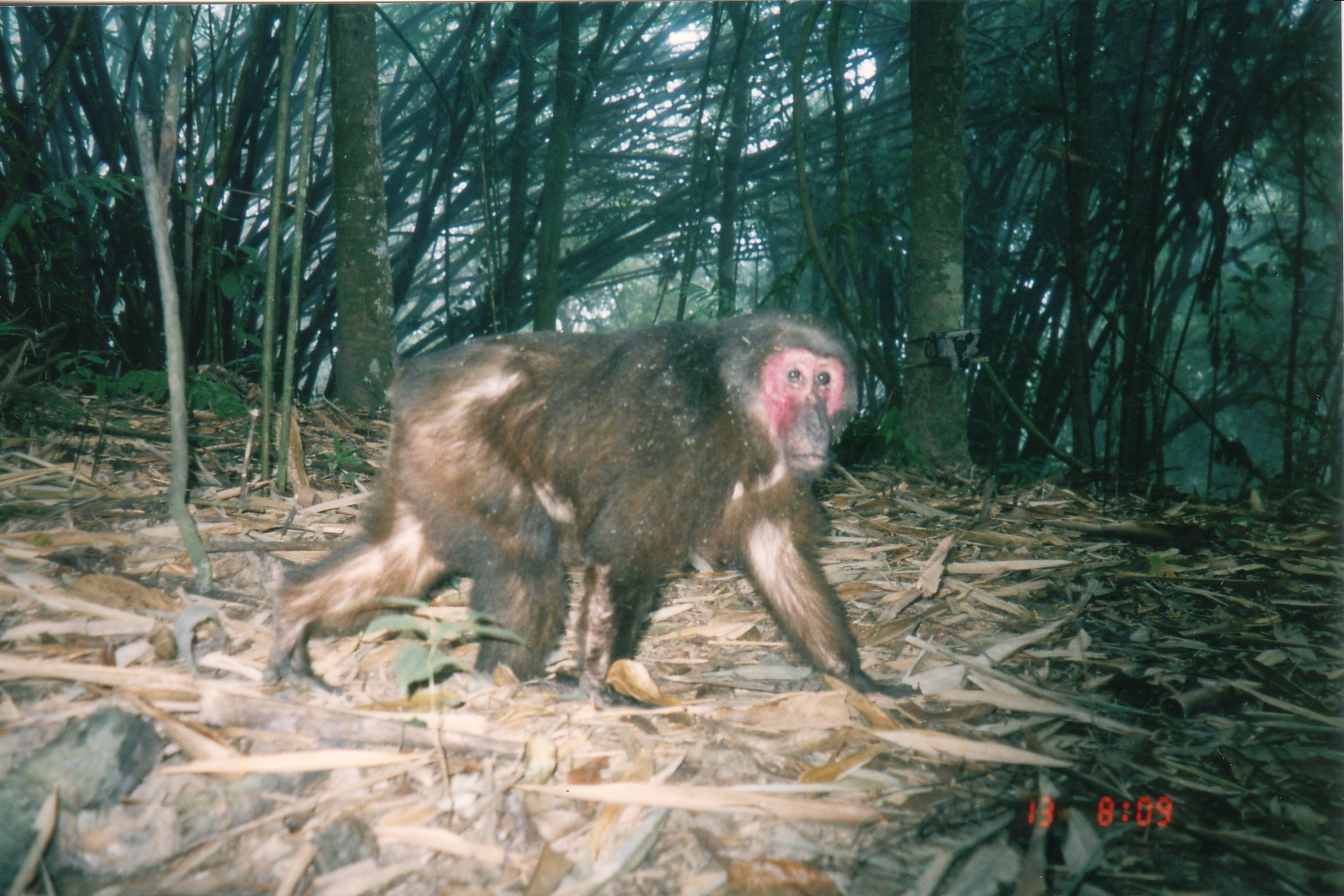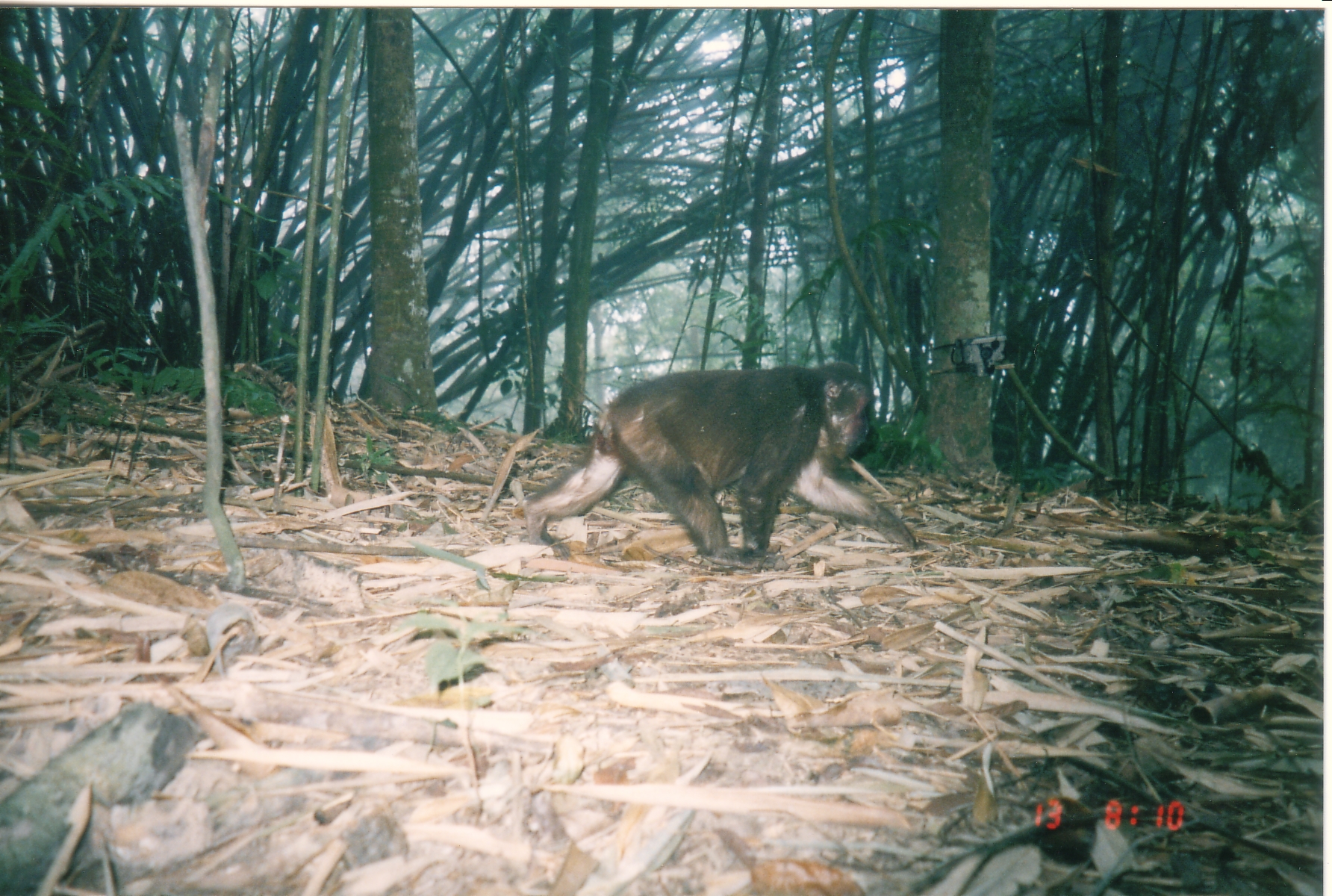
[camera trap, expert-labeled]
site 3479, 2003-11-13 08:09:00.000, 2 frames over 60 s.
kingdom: Animalia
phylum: Chordata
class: Mammalia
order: Primates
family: Cercopithecidae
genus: Macaca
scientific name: Macaca arctoides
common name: stump-tailed macaque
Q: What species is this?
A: Macaca arctoides (stump-tailed macaque).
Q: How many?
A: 1.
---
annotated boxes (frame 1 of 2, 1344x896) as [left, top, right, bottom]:
macaca arctoides: [263, 312, 924, 710]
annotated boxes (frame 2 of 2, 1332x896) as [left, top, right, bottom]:
macaca arctoides: [514, 358, 926, 574]